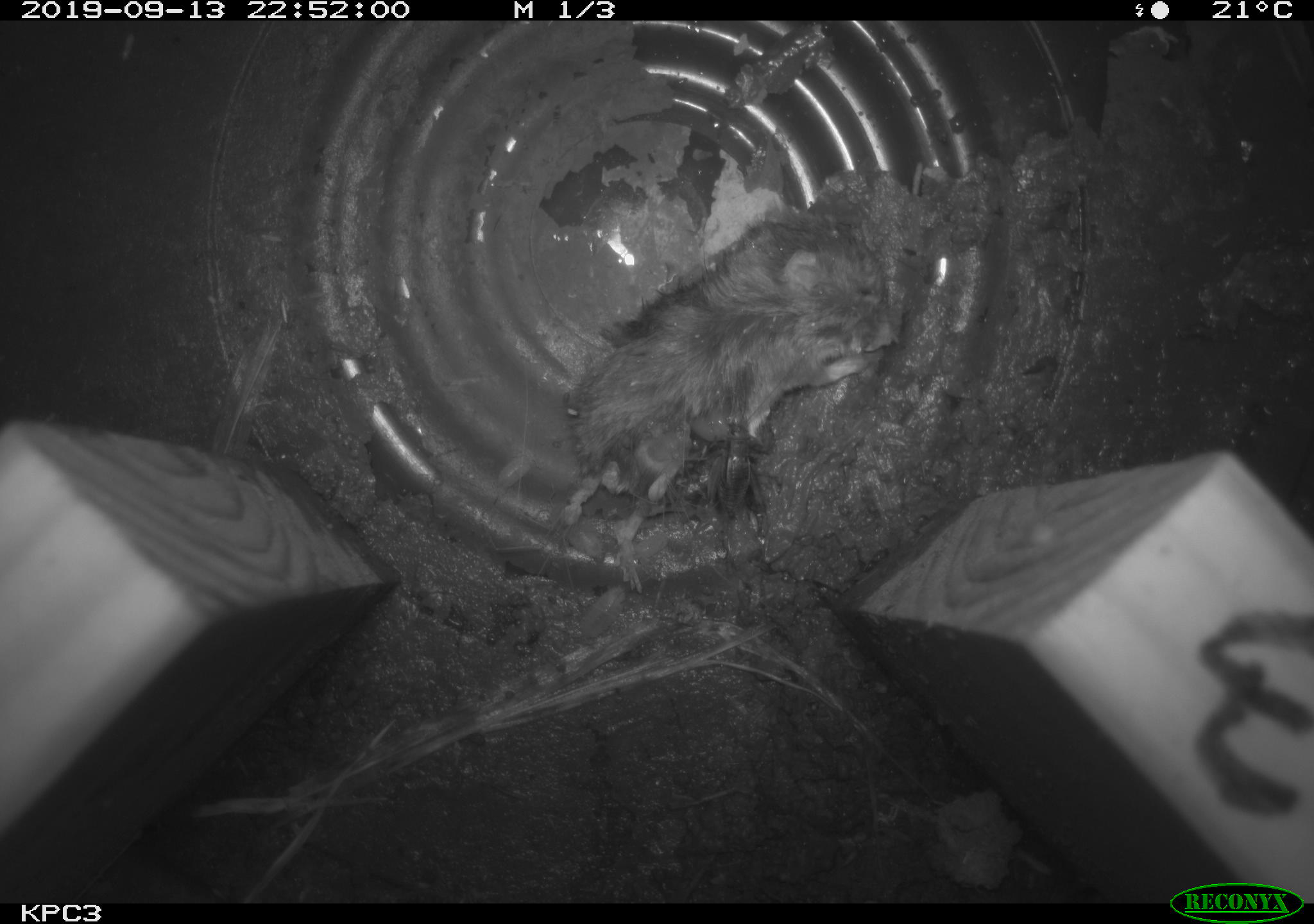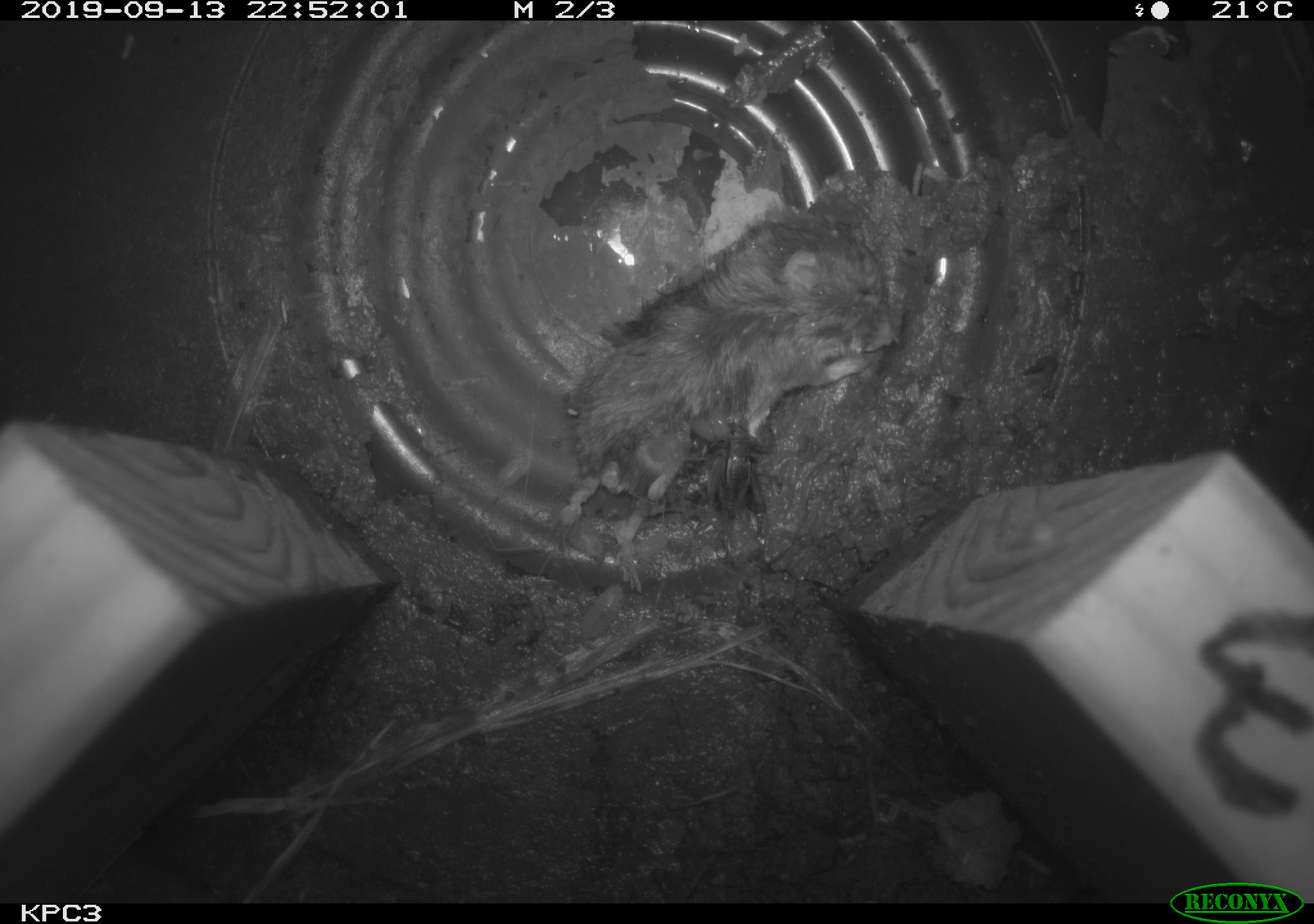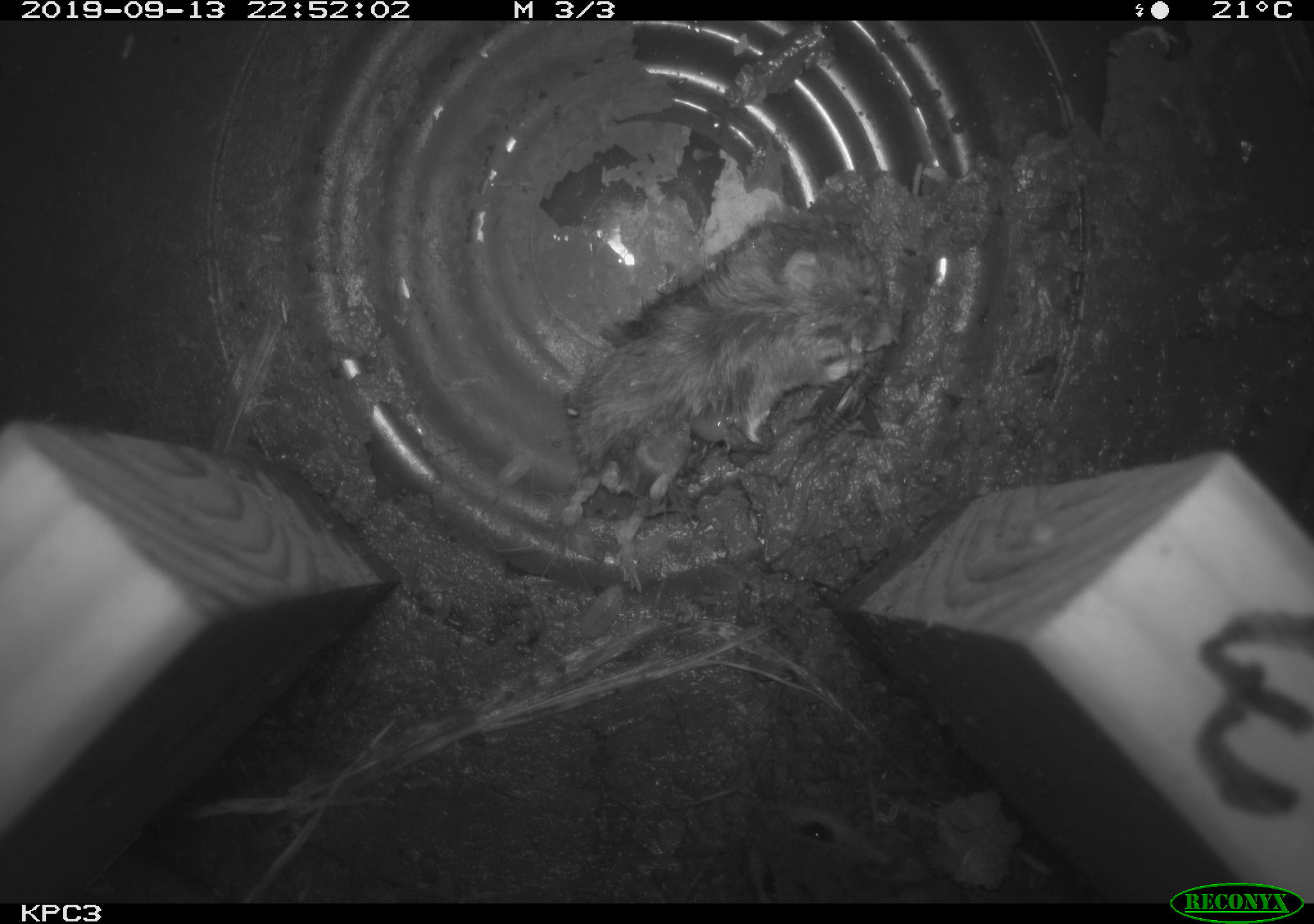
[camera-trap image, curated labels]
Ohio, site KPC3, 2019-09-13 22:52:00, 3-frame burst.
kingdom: Animalia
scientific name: Animalia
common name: animal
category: invertebrate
Invertebrate (animal) (Animalia).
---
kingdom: Animalia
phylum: Chordata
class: Mammalia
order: Rodentia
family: Cricetidae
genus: Peromyscus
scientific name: Peromyscus leucopus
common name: white-footed mouse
White-footed mouse (Peromyscus leucopus).